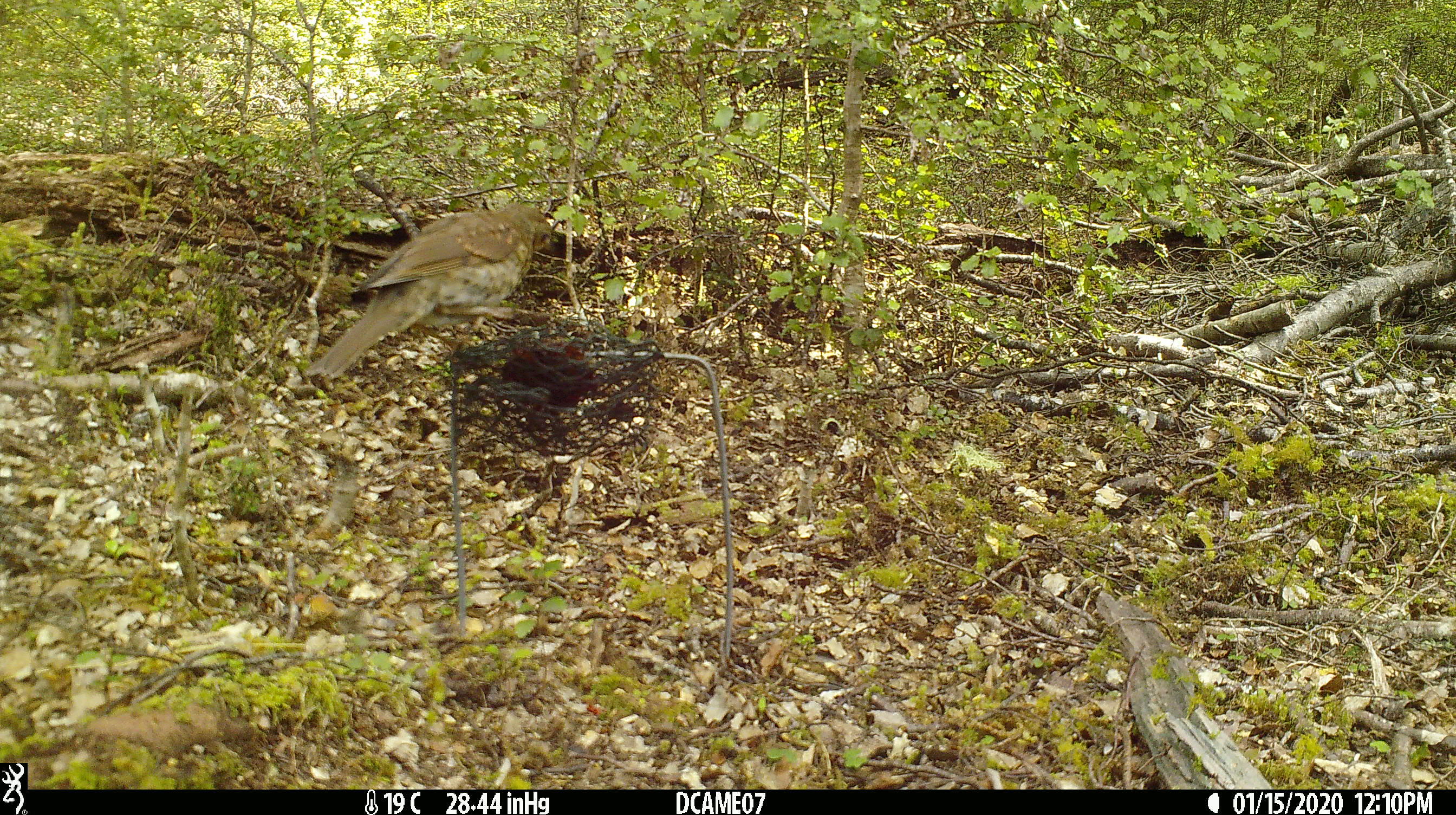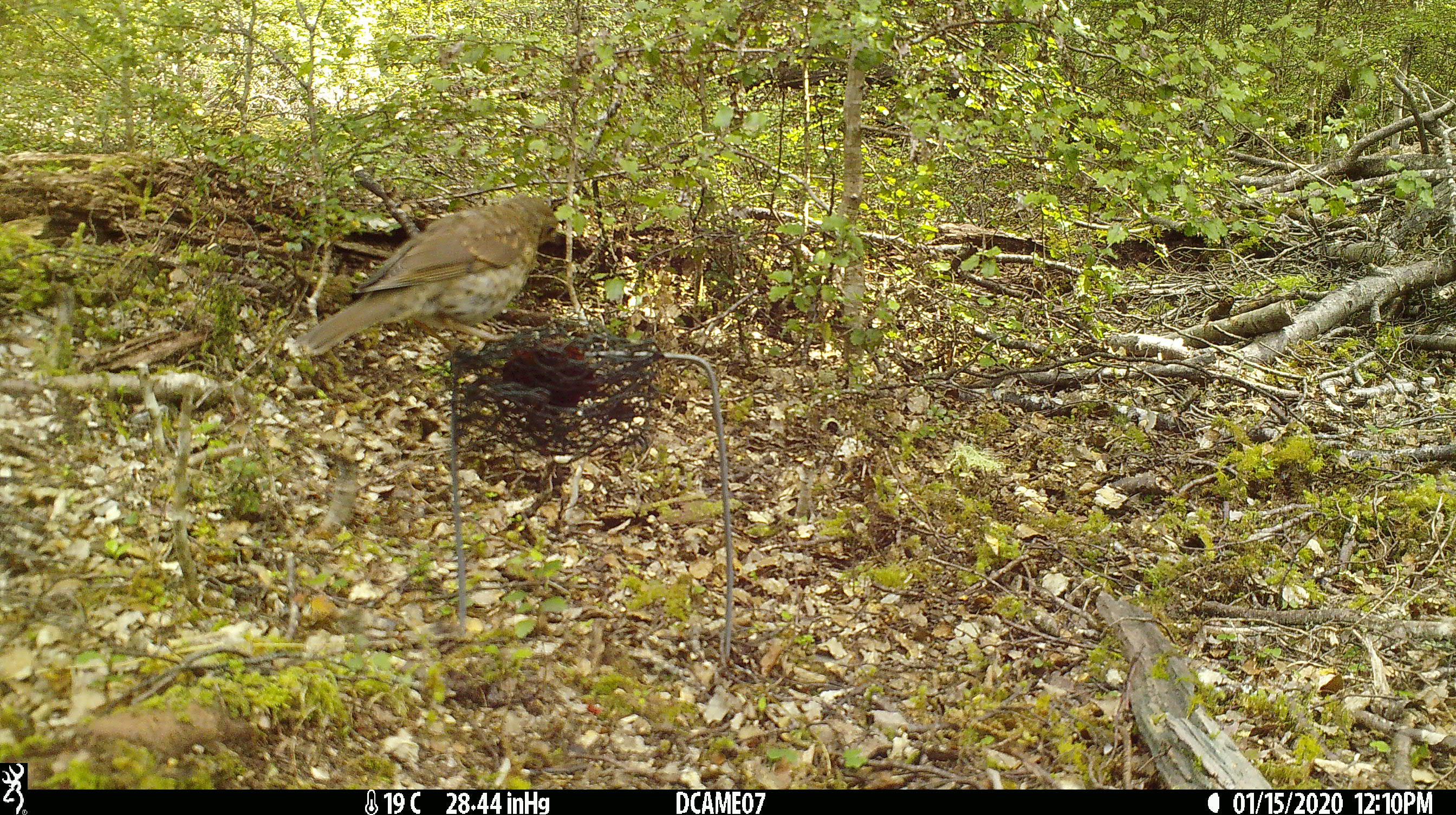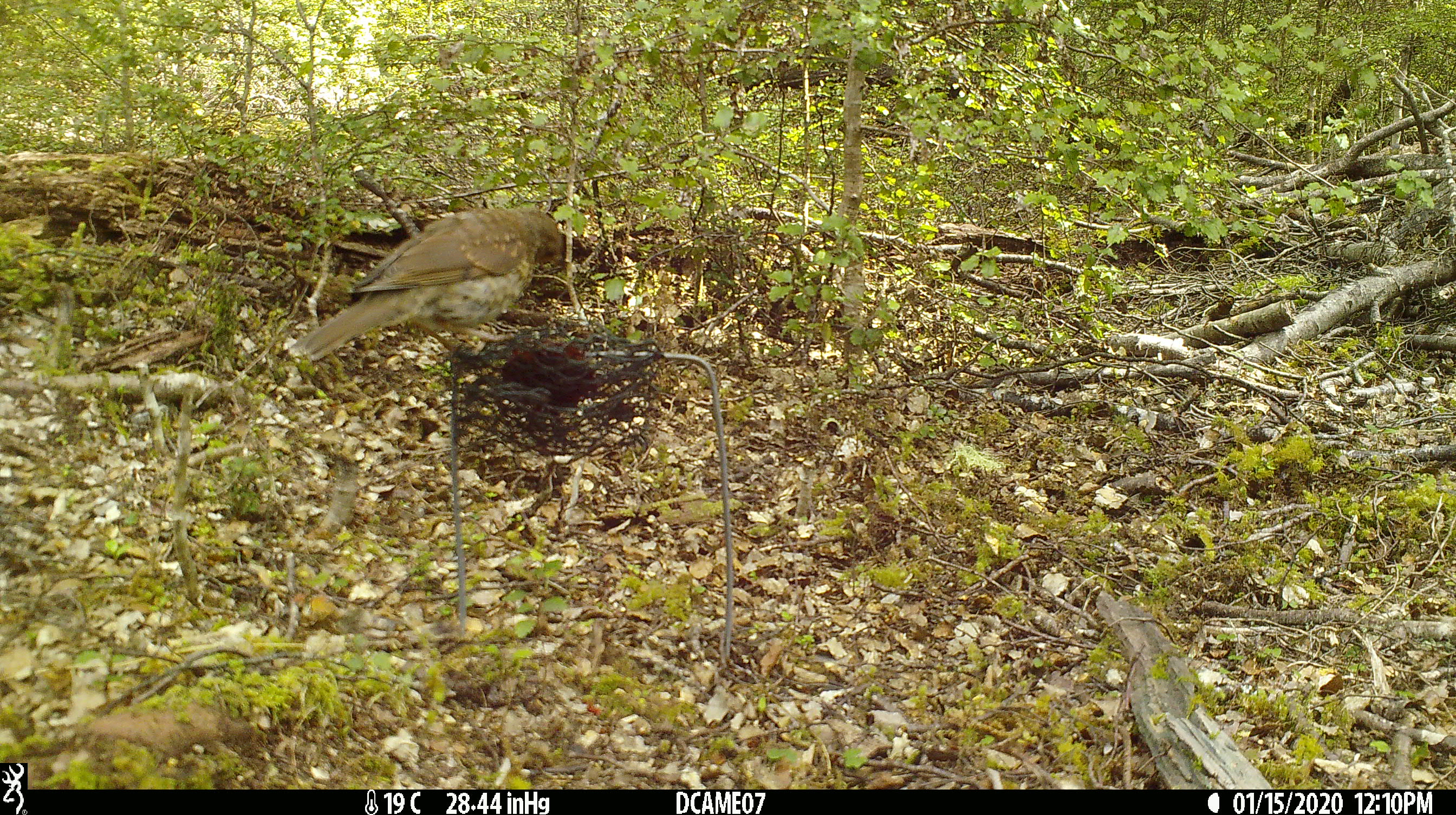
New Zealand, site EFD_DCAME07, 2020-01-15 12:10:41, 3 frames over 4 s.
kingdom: Animalia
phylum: Chordata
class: Aves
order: Passeriformes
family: Turdidae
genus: Turdus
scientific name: Turdus philomelos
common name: song thrush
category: thrush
Thrush (song thrush) (Turdus philomelos).